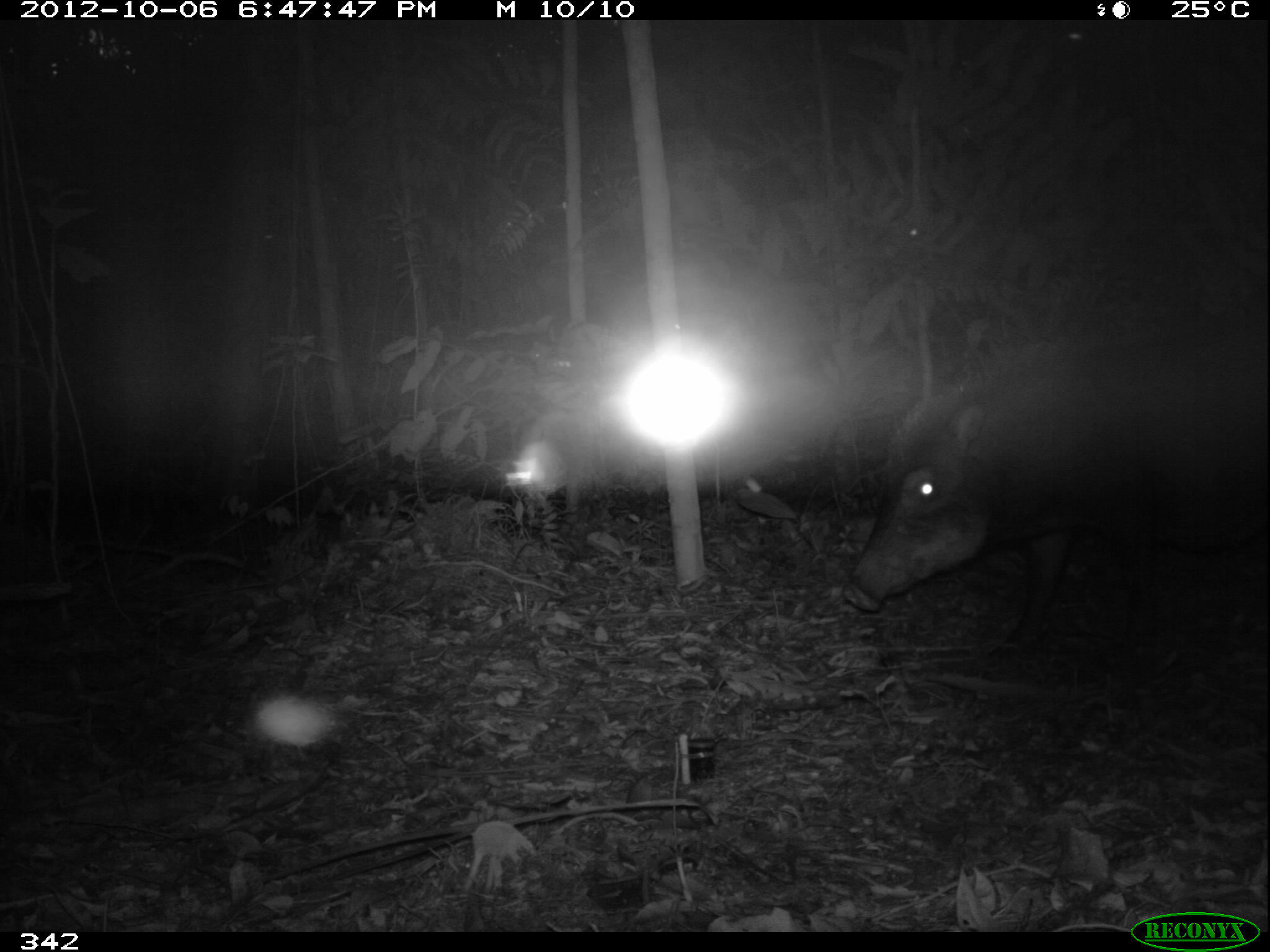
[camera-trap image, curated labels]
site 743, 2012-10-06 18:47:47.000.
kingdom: Animalia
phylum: Chordata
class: Mammalia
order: Artiodactyla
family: Tayassuidae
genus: Tayassu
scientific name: Tayassu pecari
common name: white-lipped peccary